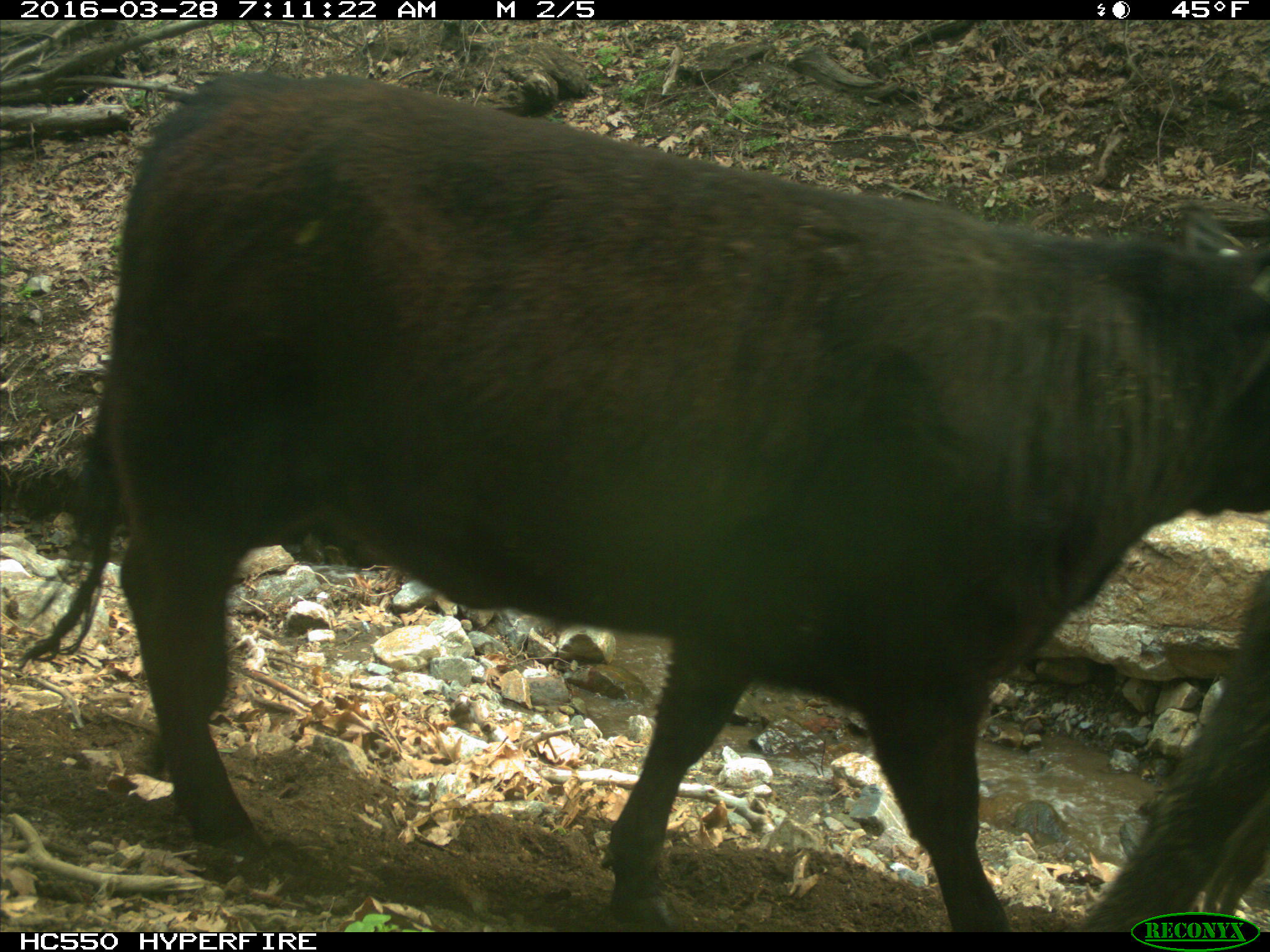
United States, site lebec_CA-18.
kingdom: Animalia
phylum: Chordata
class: Mammalia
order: Artiodactyla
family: Bovidae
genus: Bos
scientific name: Bos taurus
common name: domestic cow